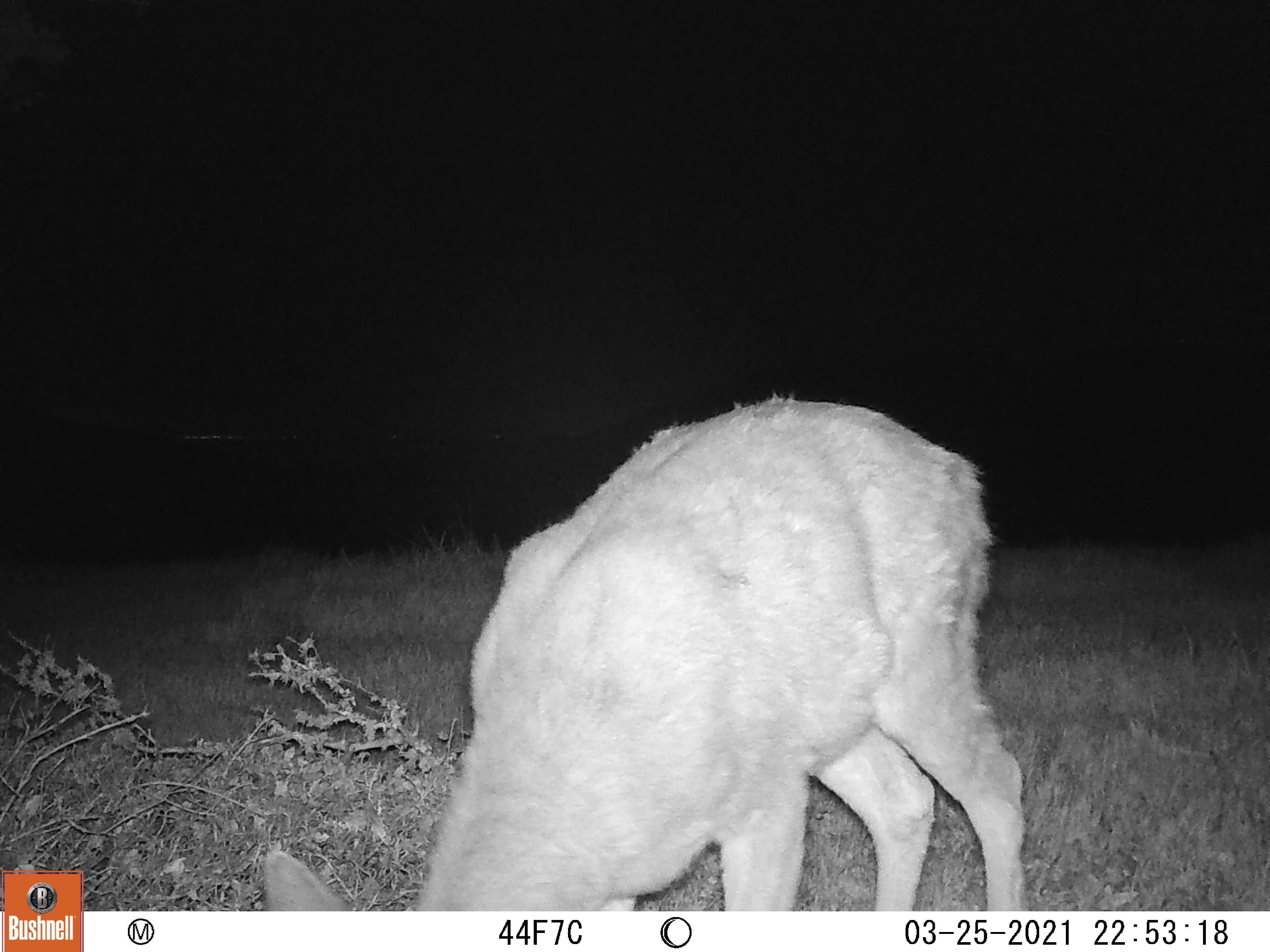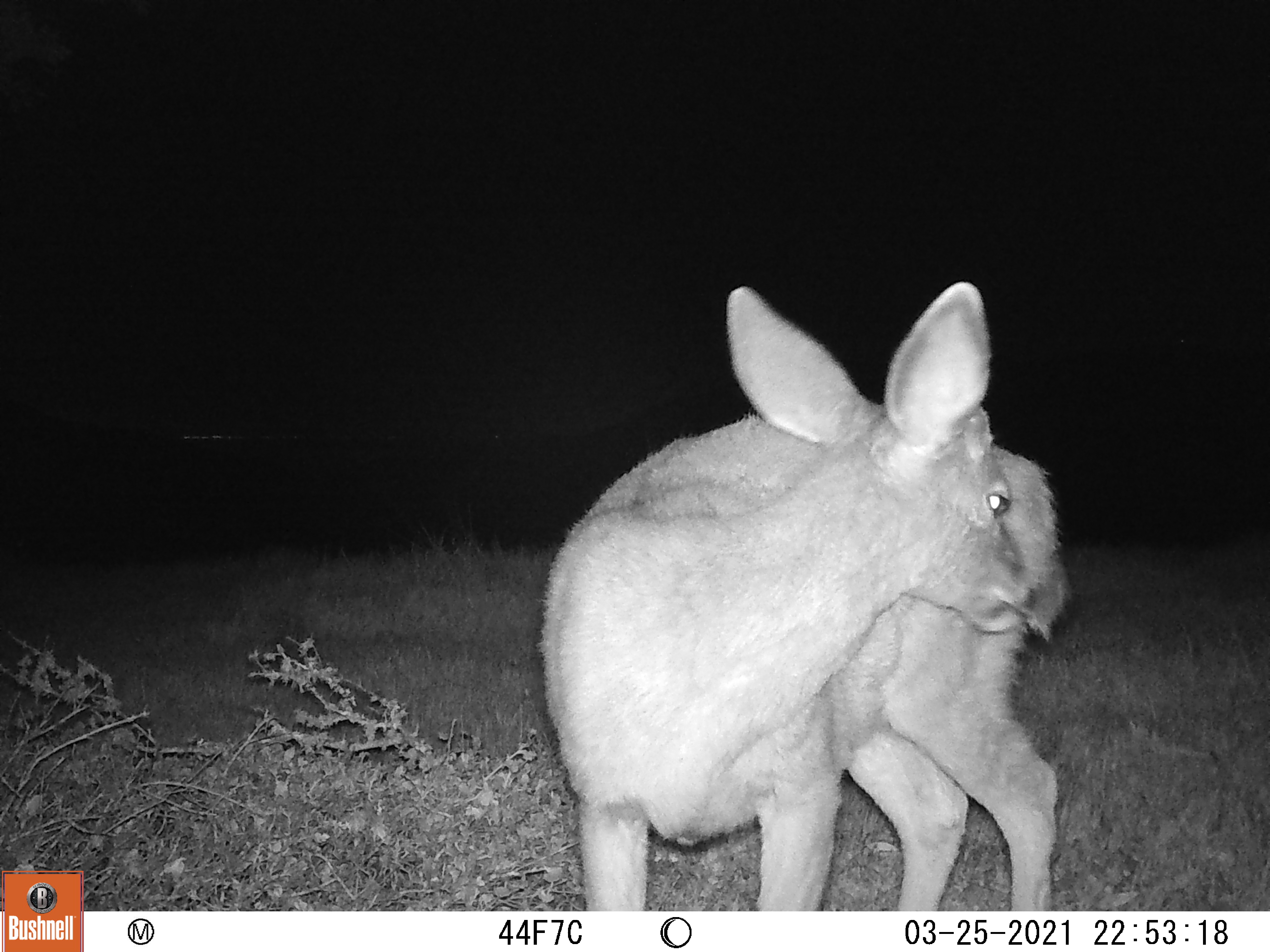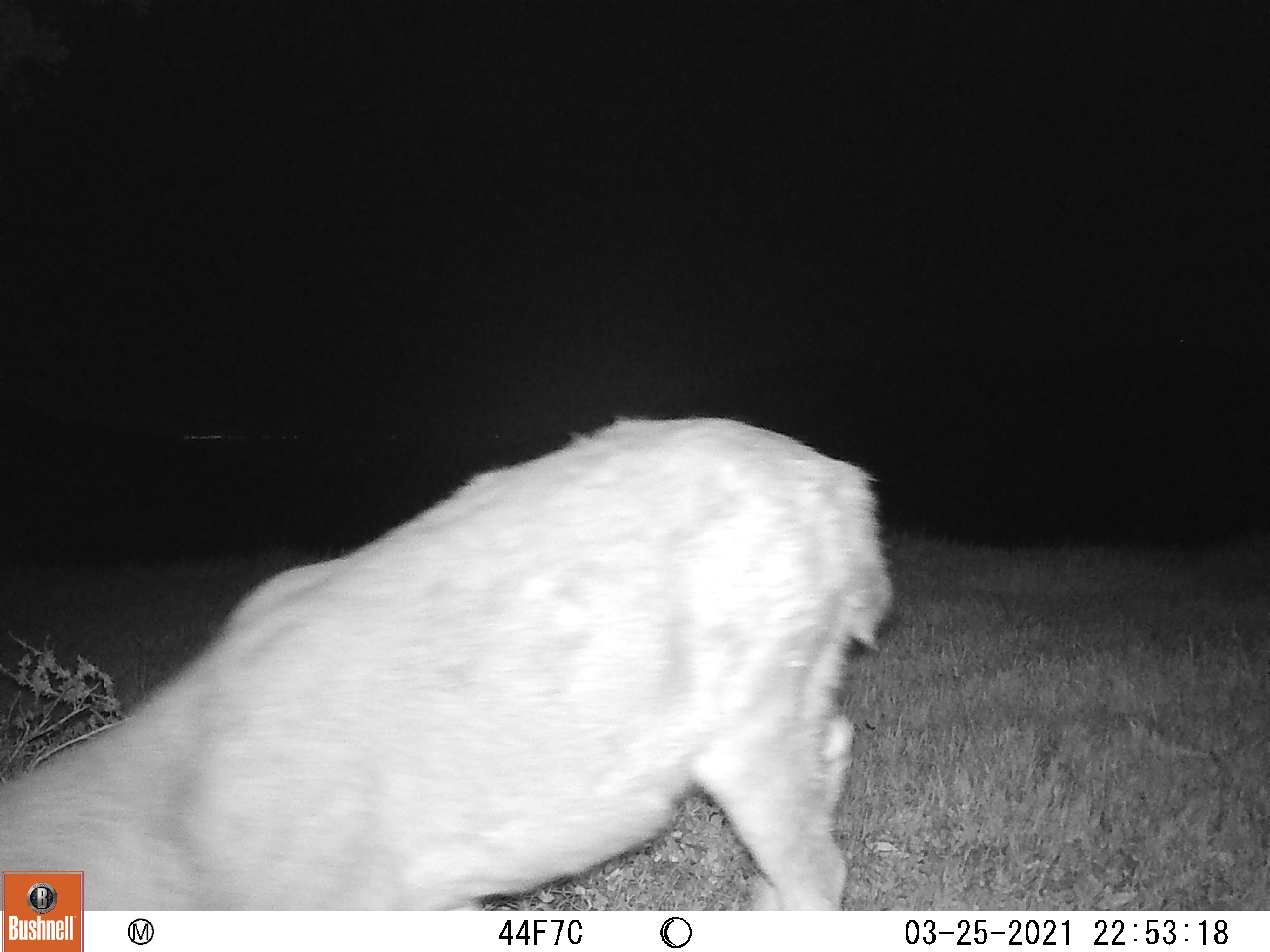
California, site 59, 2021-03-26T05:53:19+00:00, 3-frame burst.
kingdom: Animalia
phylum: Chordata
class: Mammalia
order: Artiodactyla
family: Cervidae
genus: Odocoileus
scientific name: Odocoileus hemionus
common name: mule deer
Mule deer (Odocoileus hemionus).